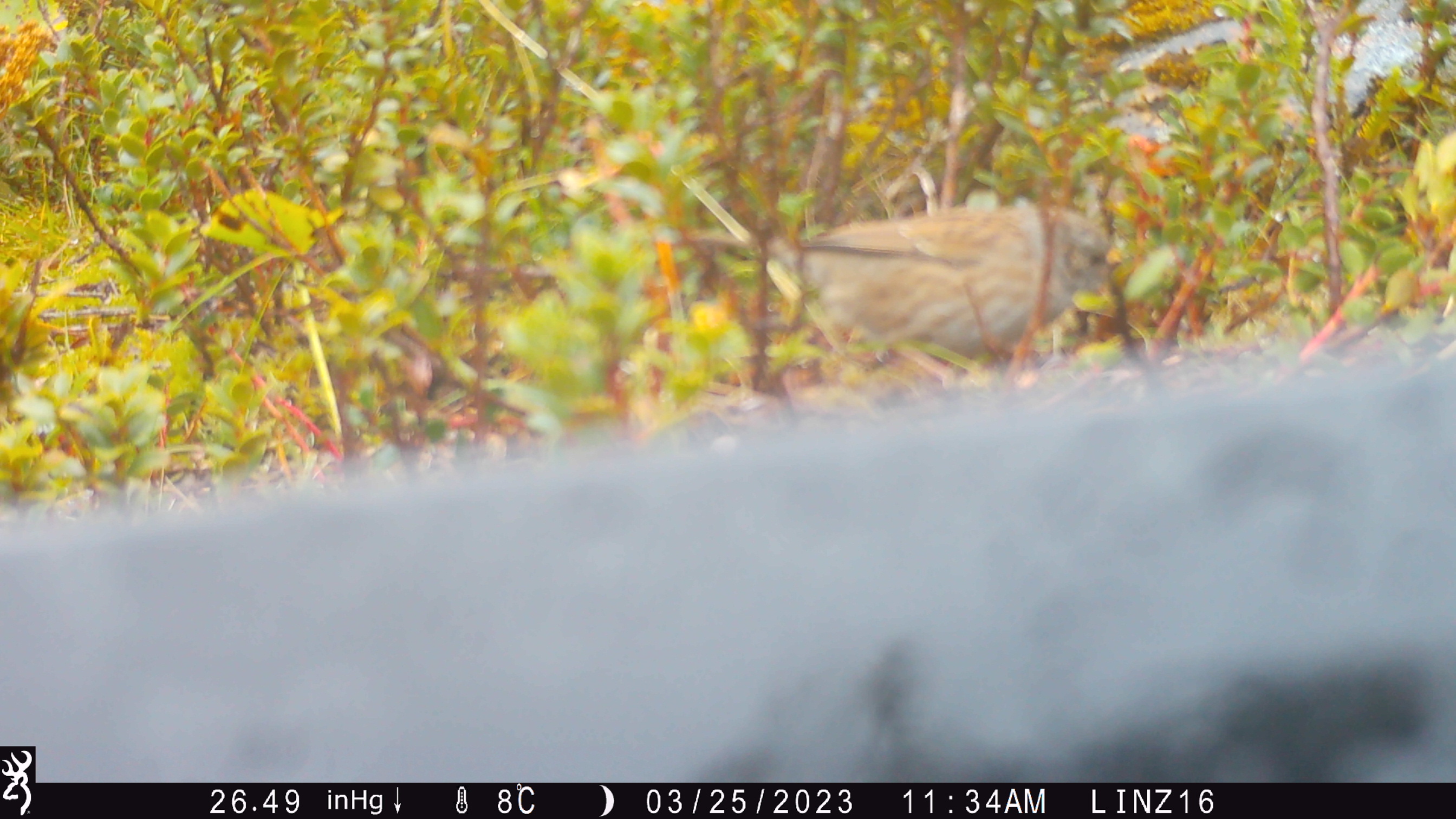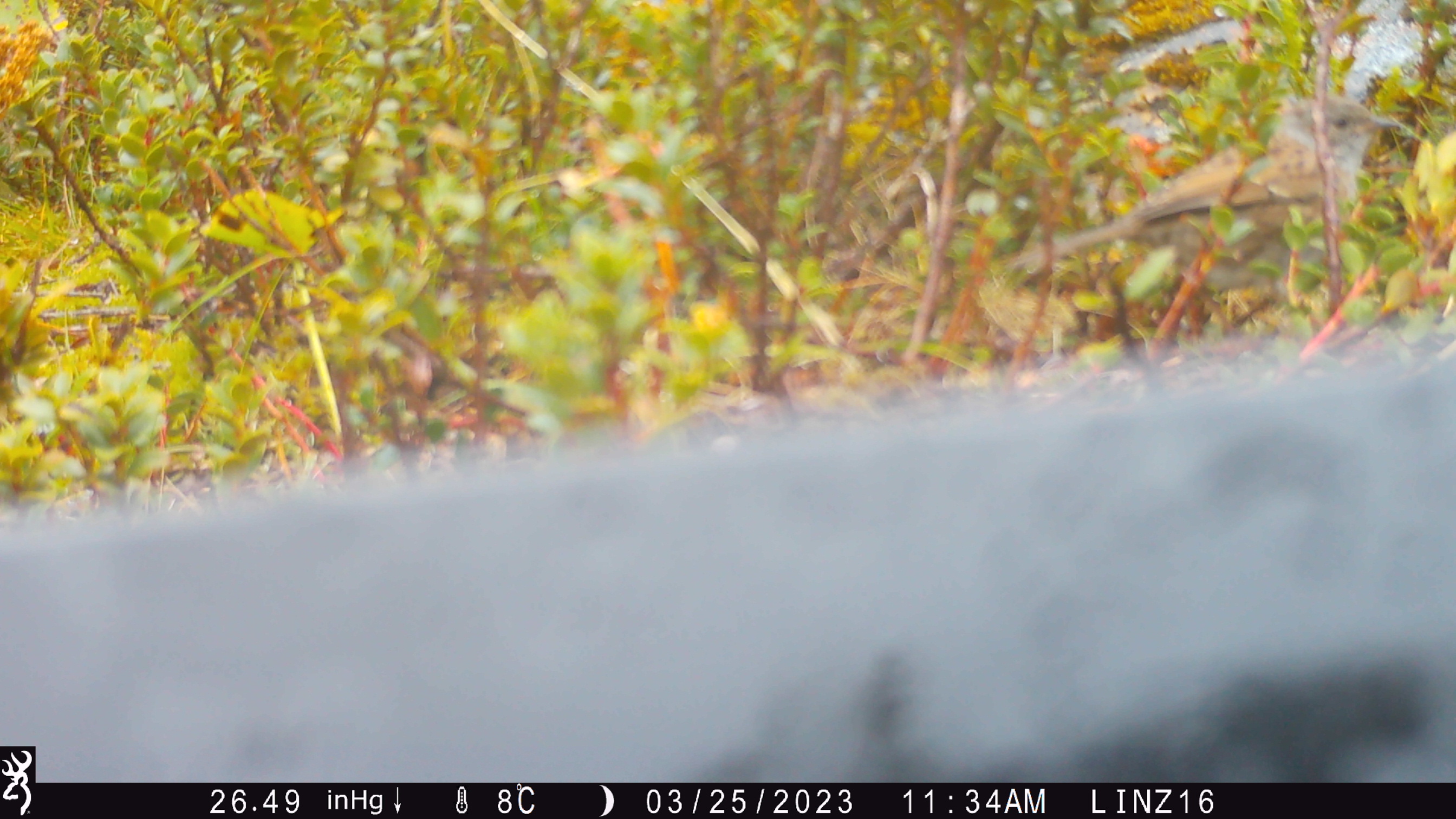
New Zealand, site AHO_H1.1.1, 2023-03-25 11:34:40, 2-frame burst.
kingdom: Animalia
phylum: Chordata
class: Aves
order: Passeriformes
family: Prunellidae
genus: Prunella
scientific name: Prunella modularis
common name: dunnock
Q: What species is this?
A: Dunnock (Prunella modularis).